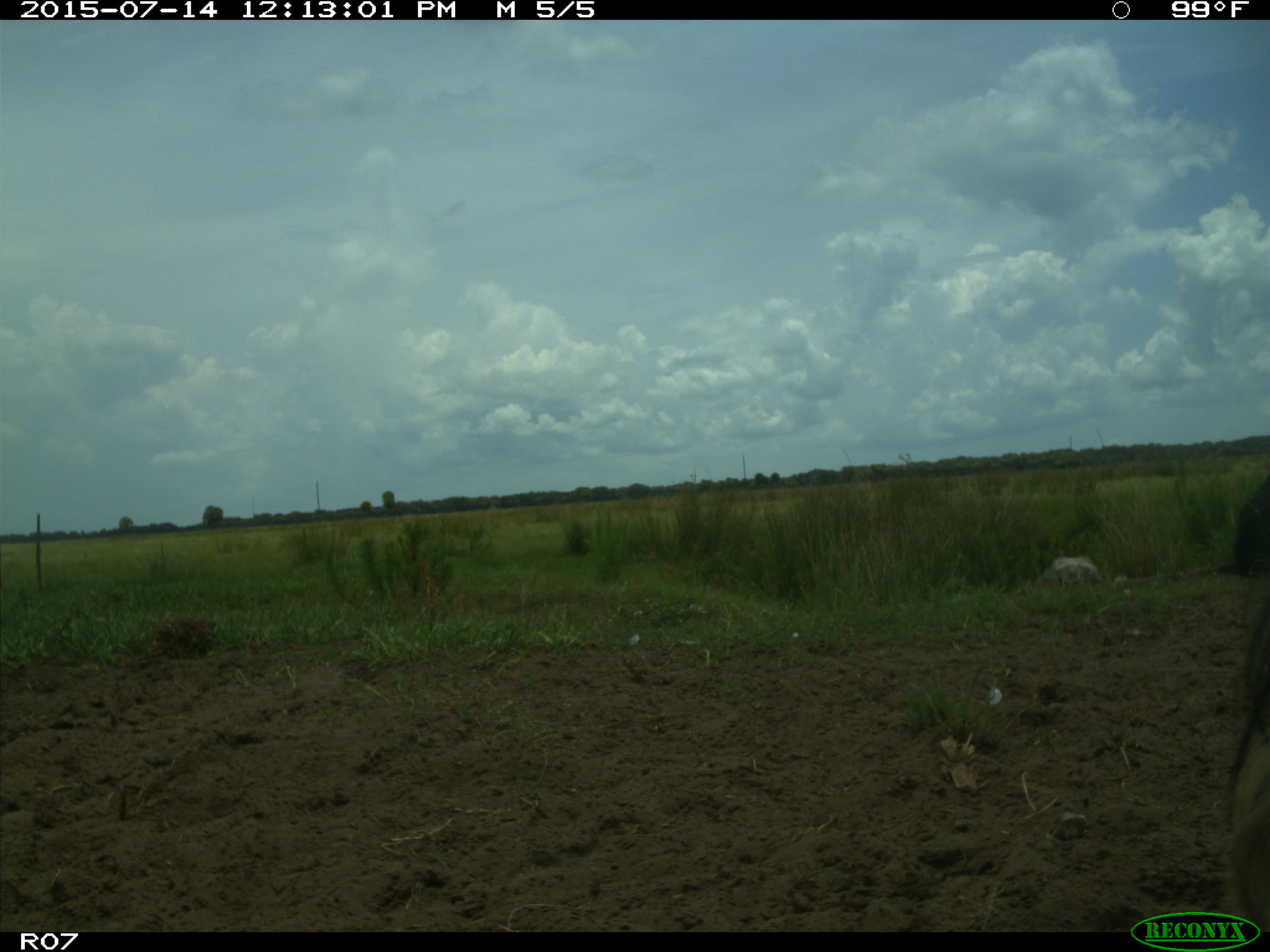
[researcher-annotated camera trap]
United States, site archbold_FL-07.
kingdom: Animalia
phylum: Chordata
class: Mammalia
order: Artiodactyla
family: Bovidae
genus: Bos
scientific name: Bos taurus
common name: domestic cow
Bos taurus (domestic cow).